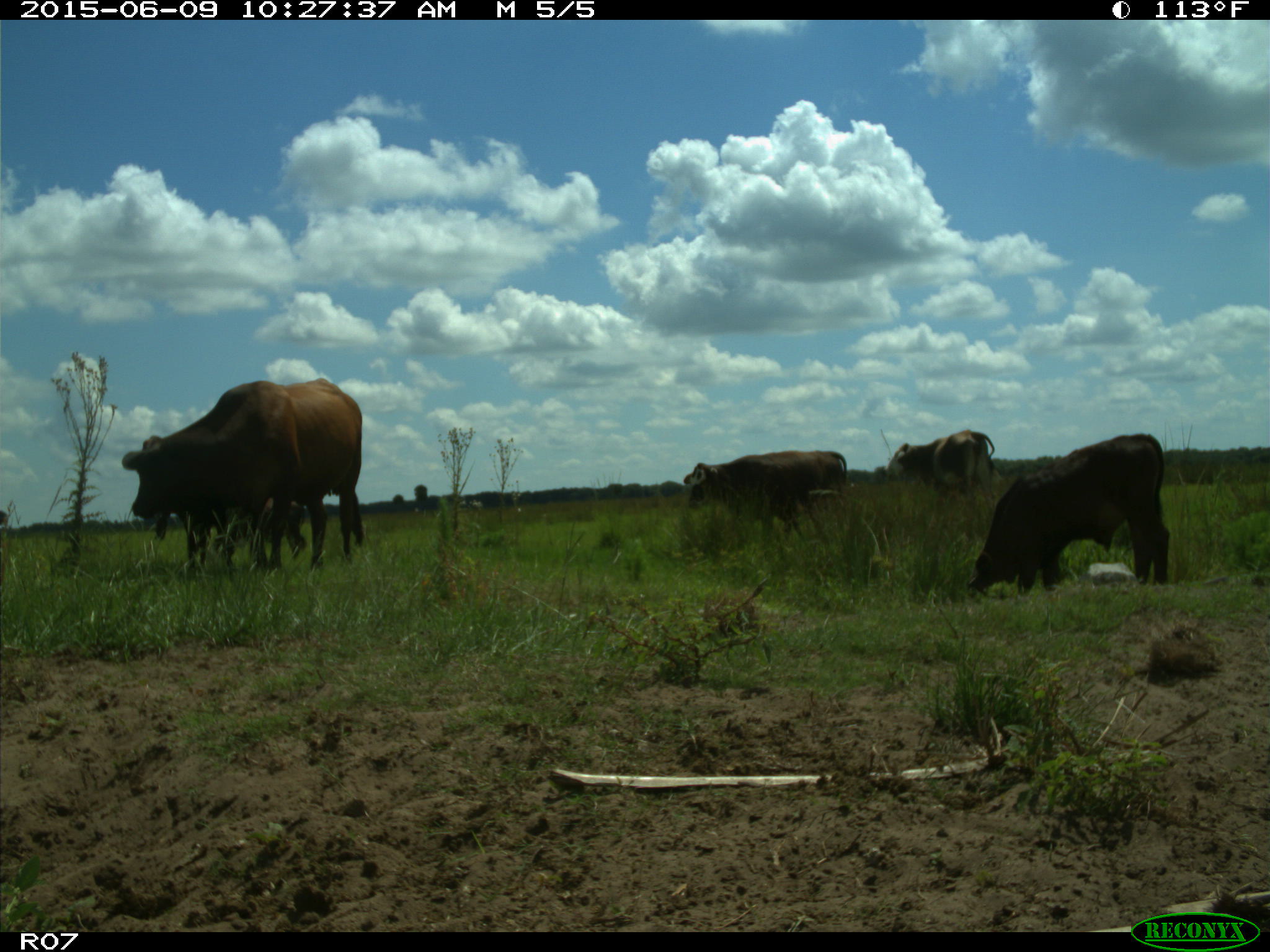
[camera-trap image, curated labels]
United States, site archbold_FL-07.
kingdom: Animalia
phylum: Chordata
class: Mammalia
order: Artiodactyla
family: Bovidae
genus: Bos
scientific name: Bos taurus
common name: domestic cow